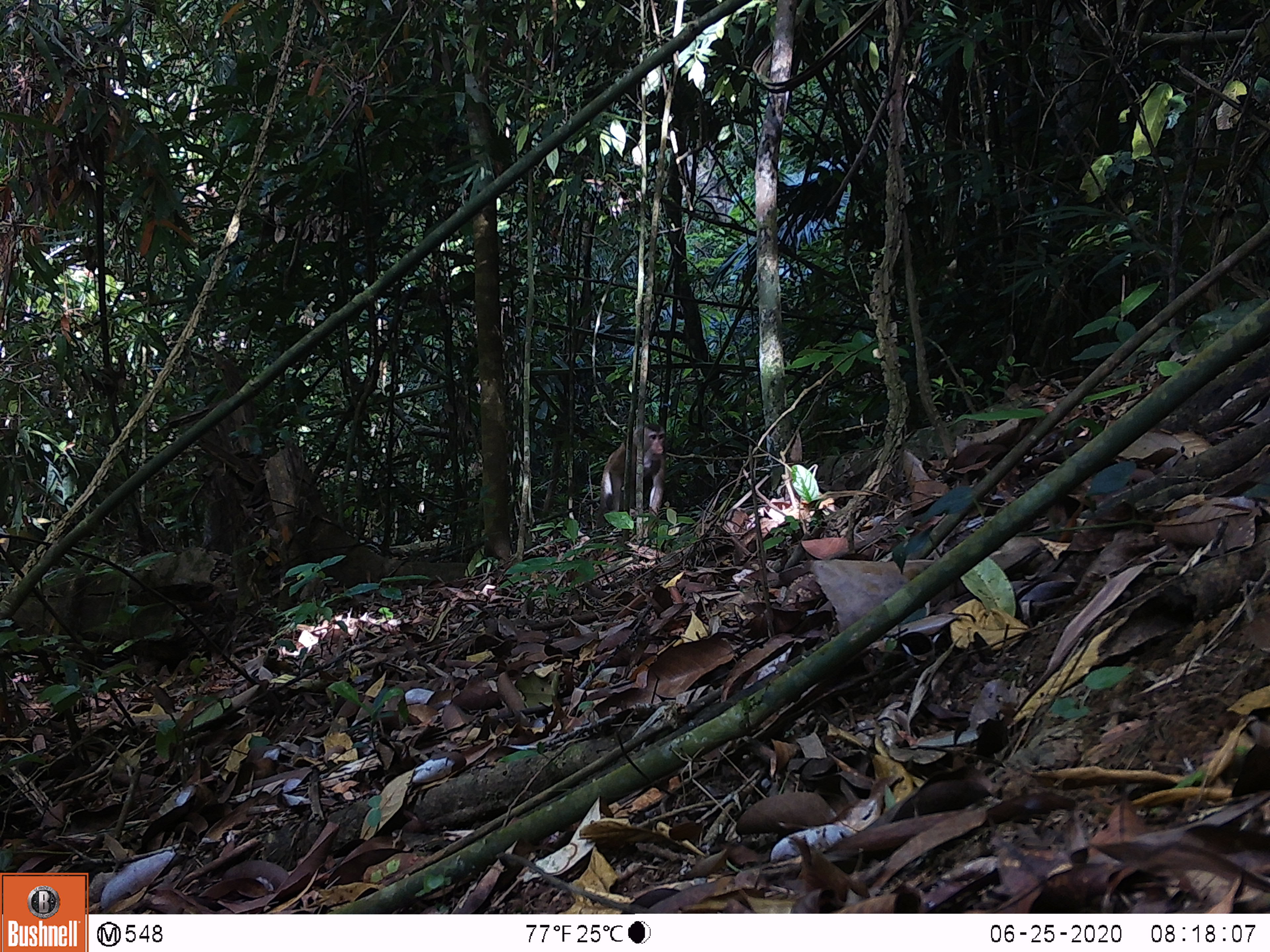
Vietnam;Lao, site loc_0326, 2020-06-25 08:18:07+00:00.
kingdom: Animalia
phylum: Chordata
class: Mammalia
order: Primates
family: Cercopithecidae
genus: Macaca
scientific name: Macaca nemestrina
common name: pig-tailed macaque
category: pig tailed macaque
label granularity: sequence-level